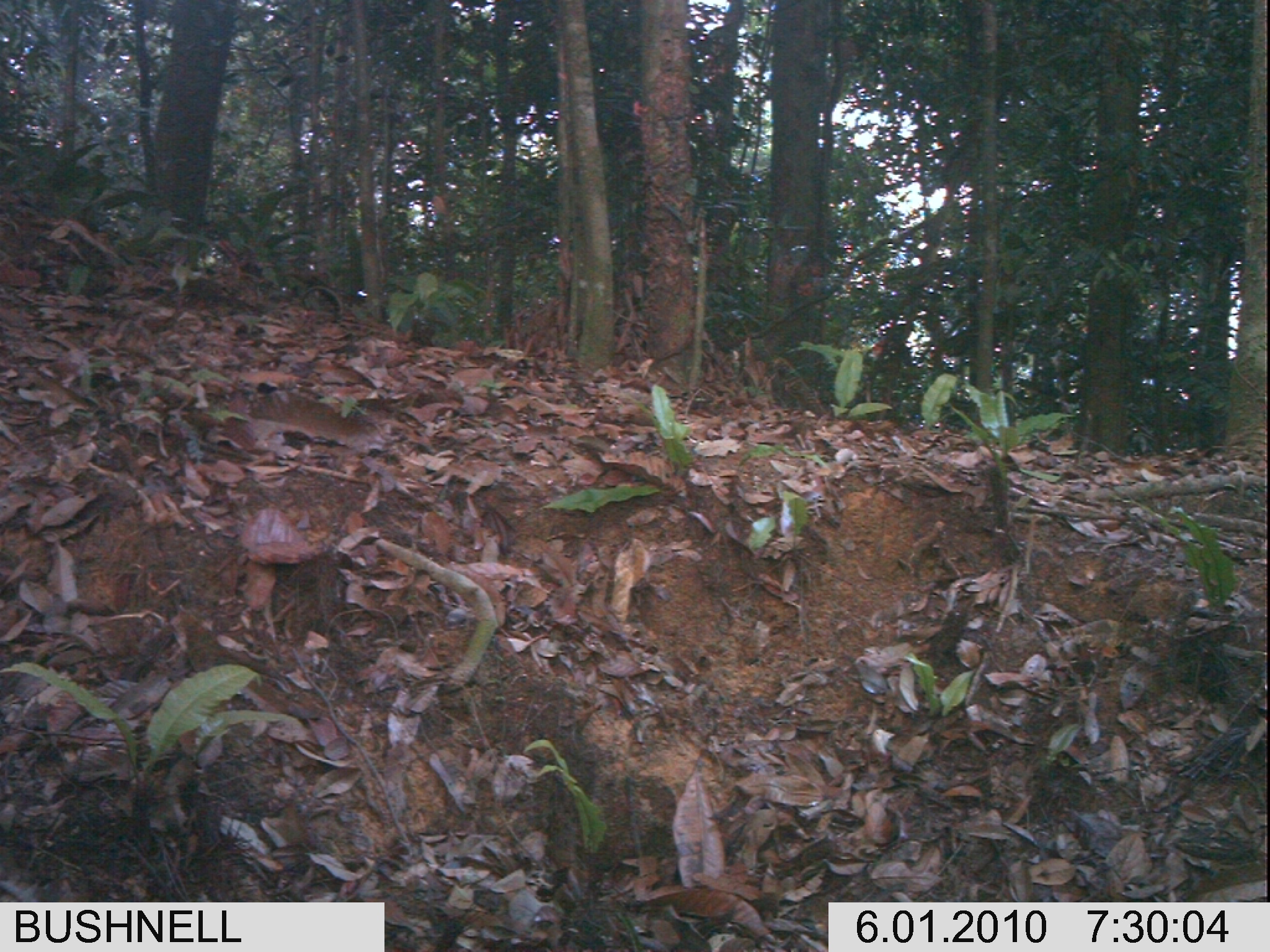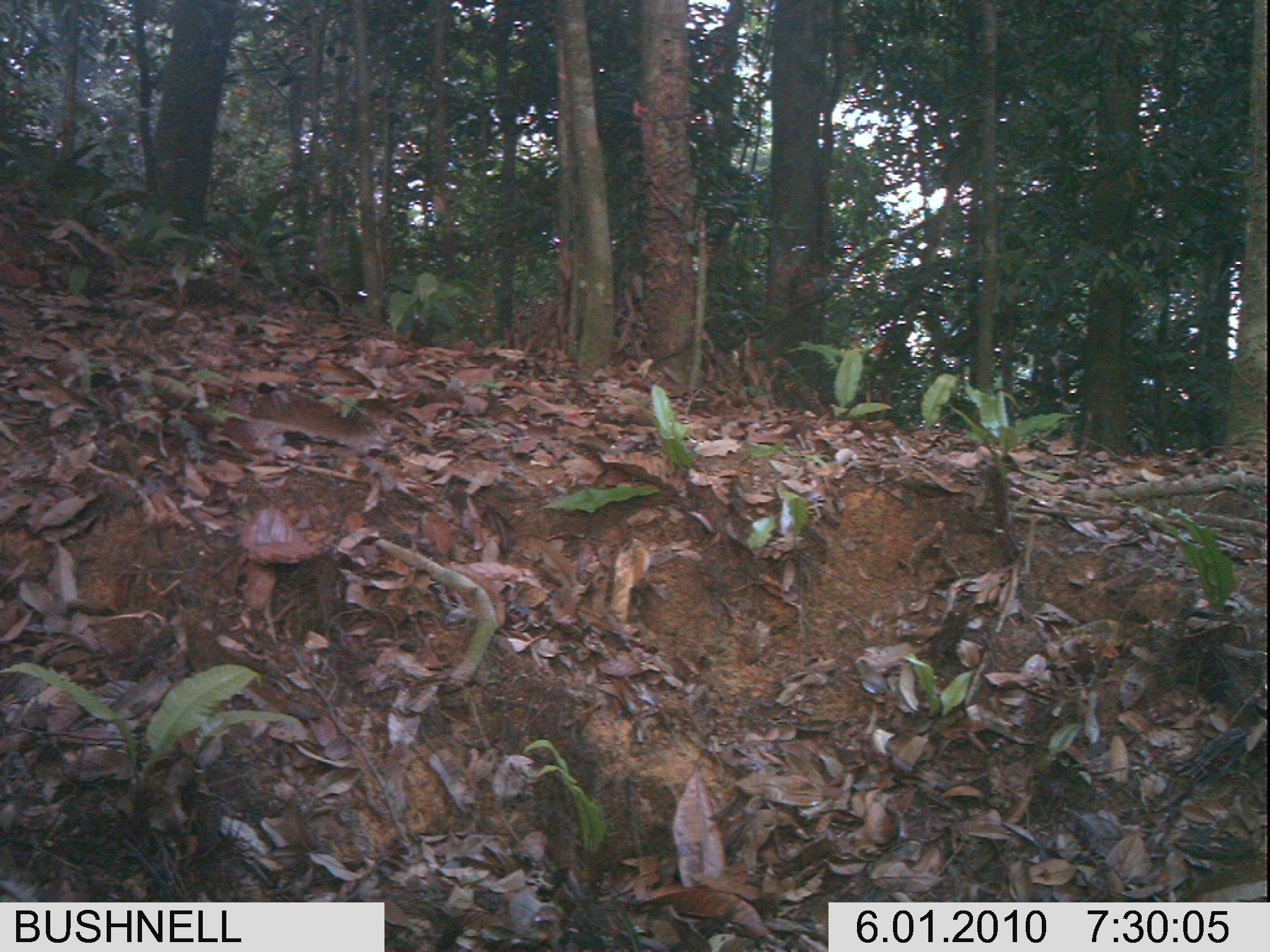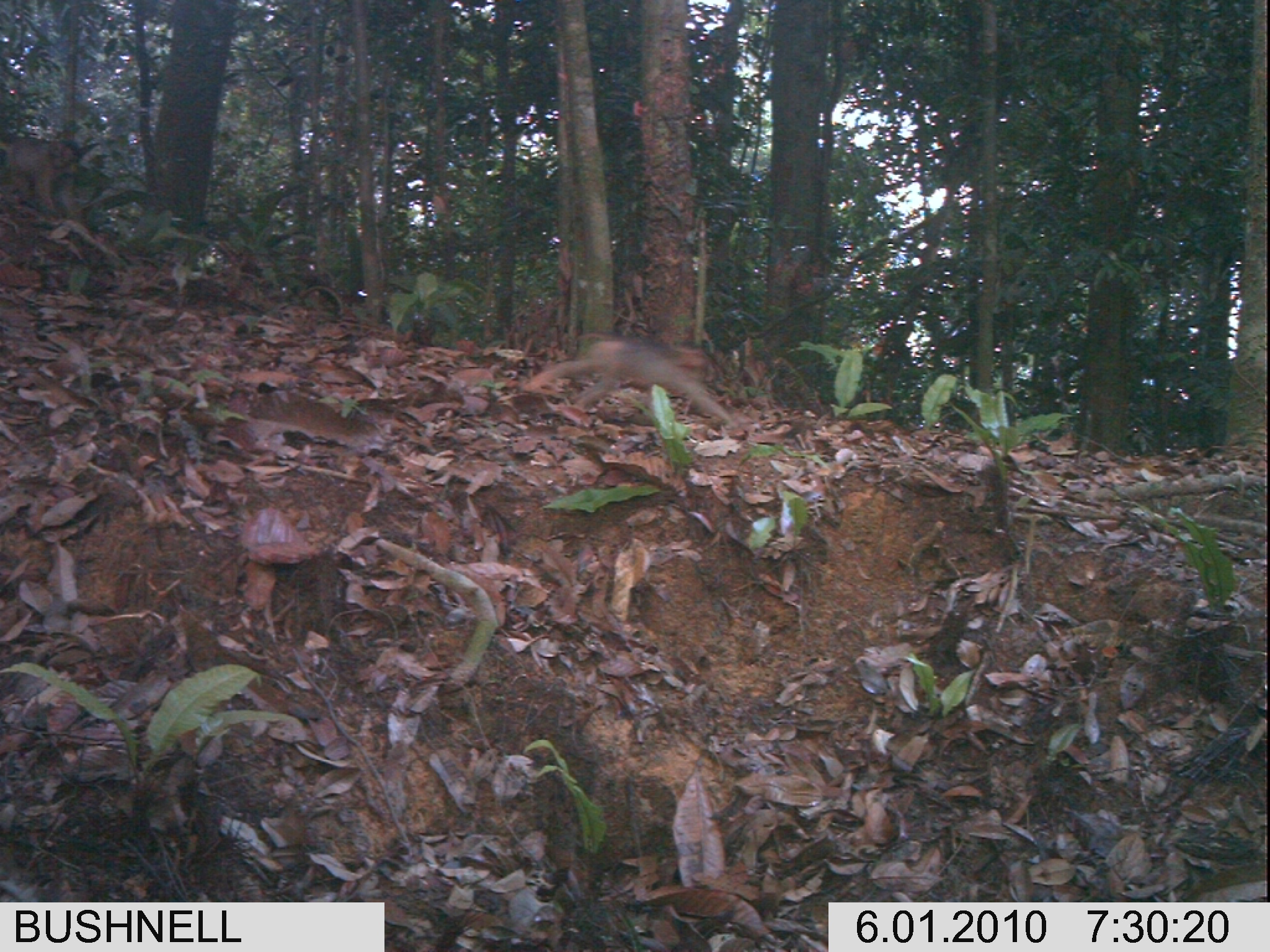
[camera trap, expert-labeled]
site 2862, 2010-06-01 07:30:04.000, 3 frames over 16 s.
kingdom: Animalia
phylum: Chordata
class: Mammalia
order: Primates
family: Cercopithecidae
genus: Macaca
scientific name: Macaca nemestrina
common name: southern pig-tailed macaque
Macaca nemestrina (southern pig-tailed macaque), count 2.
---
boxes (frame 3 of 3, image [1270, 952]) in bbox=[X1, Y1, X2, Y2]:
macaca nemestrina: bbox=[523, 334, 737, 431]; bbox=[0, 134, 84, 218]